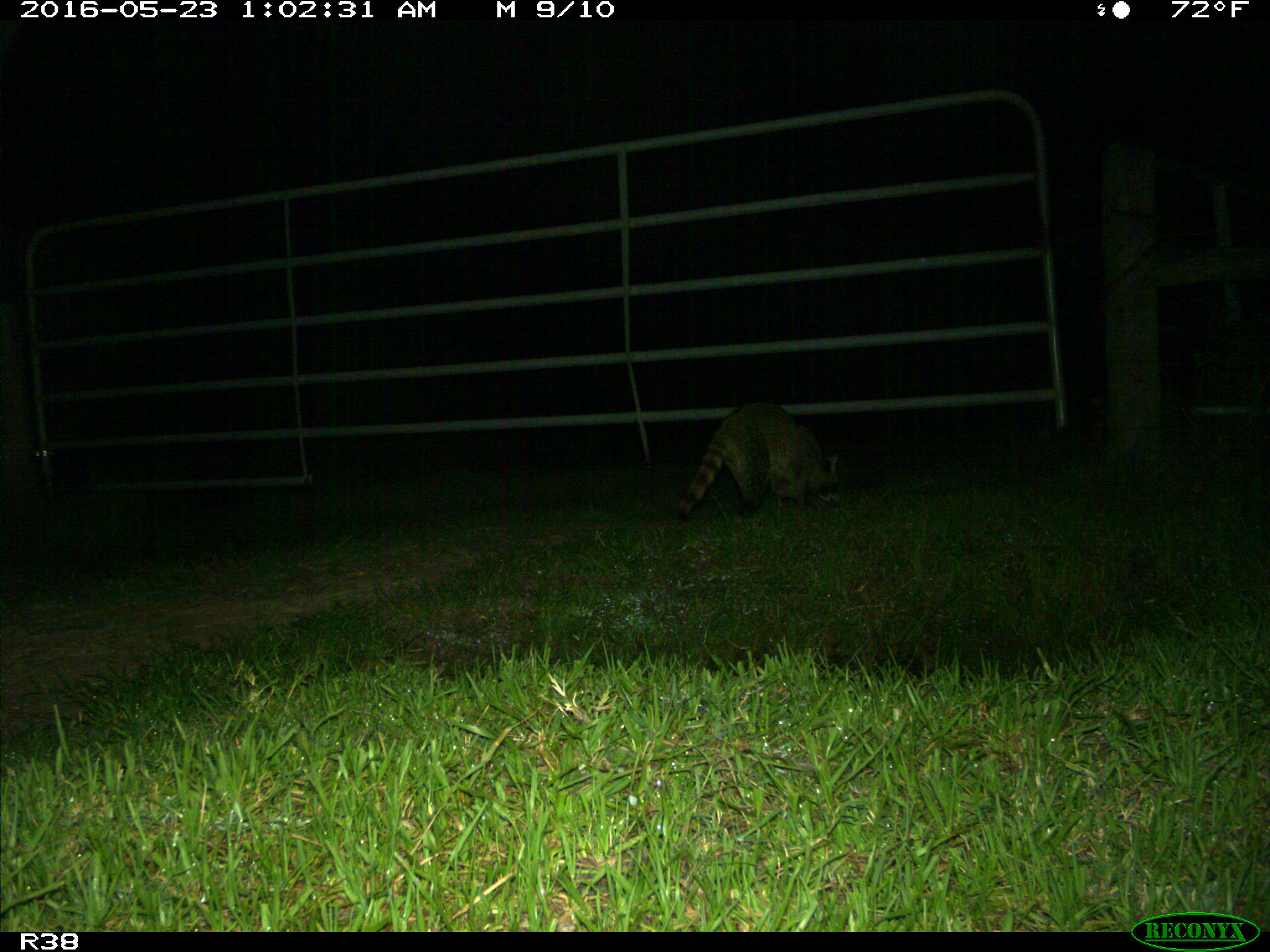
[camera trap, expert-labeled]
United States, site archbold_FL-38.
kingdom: Animalia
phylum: Chordata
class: Mammalia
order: Carnivora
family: Procyonidae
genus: Procyon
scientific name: Procyon lotor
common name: common raccoon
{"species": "Procyon lotor (common raccoon)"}